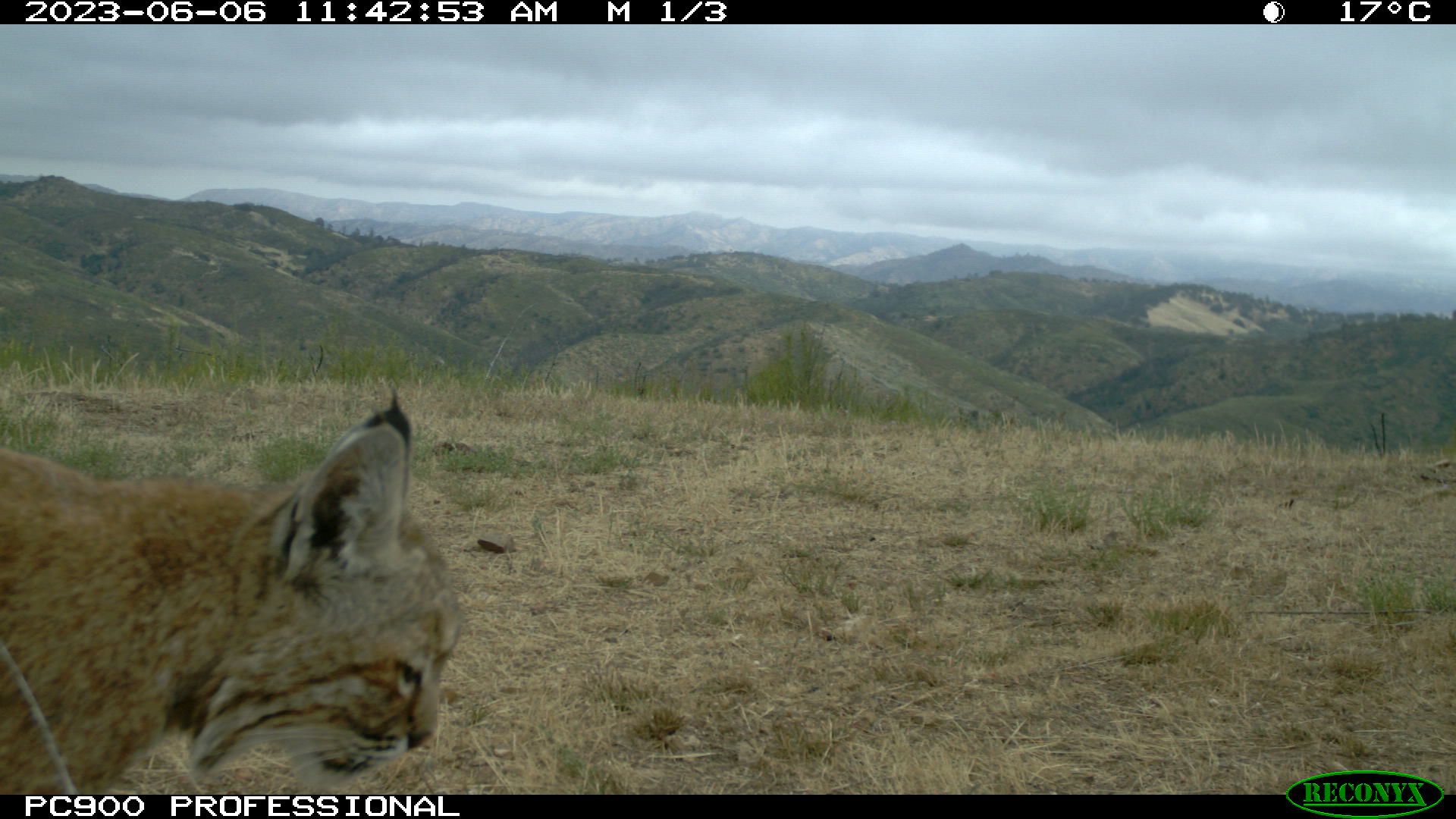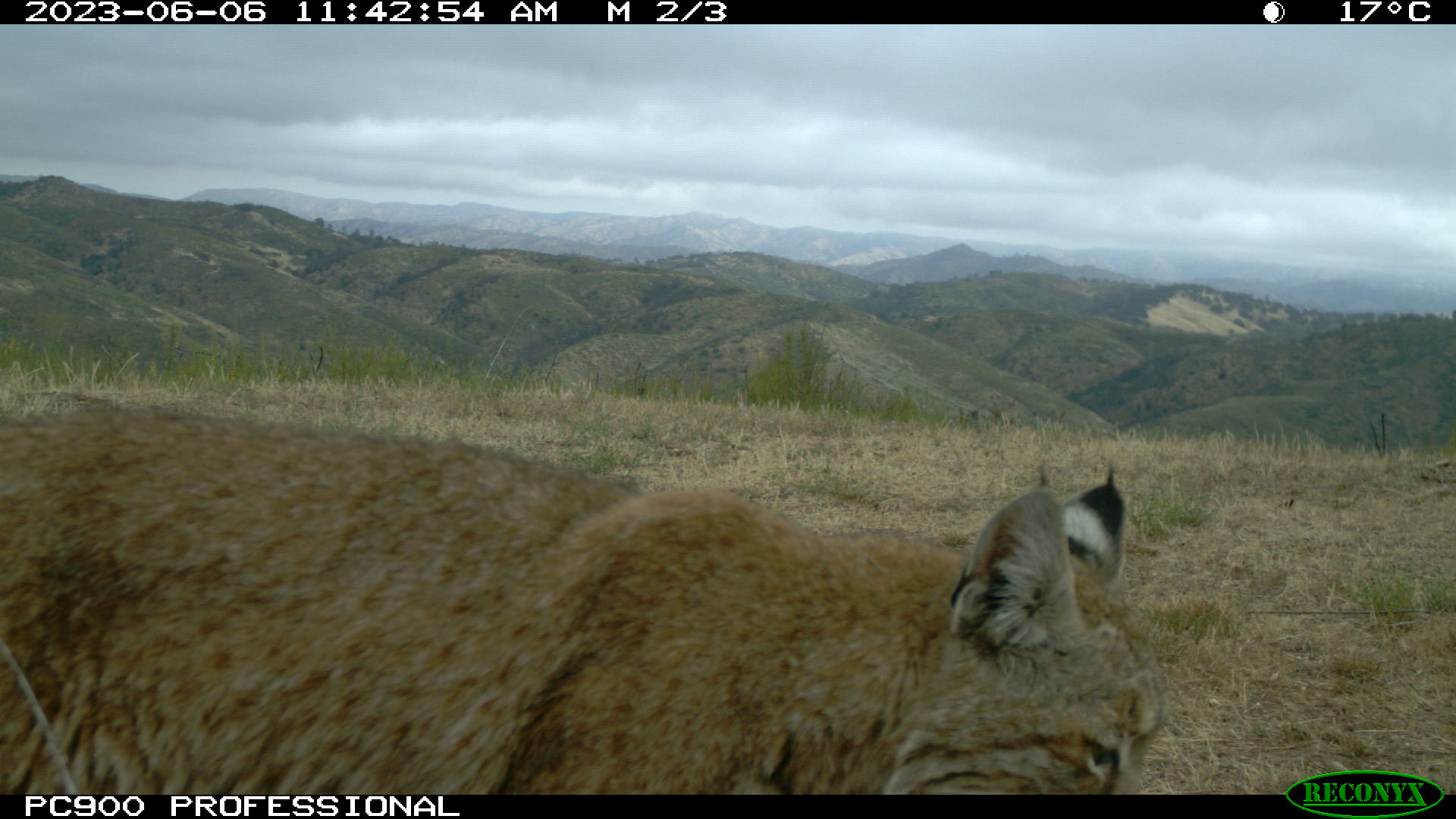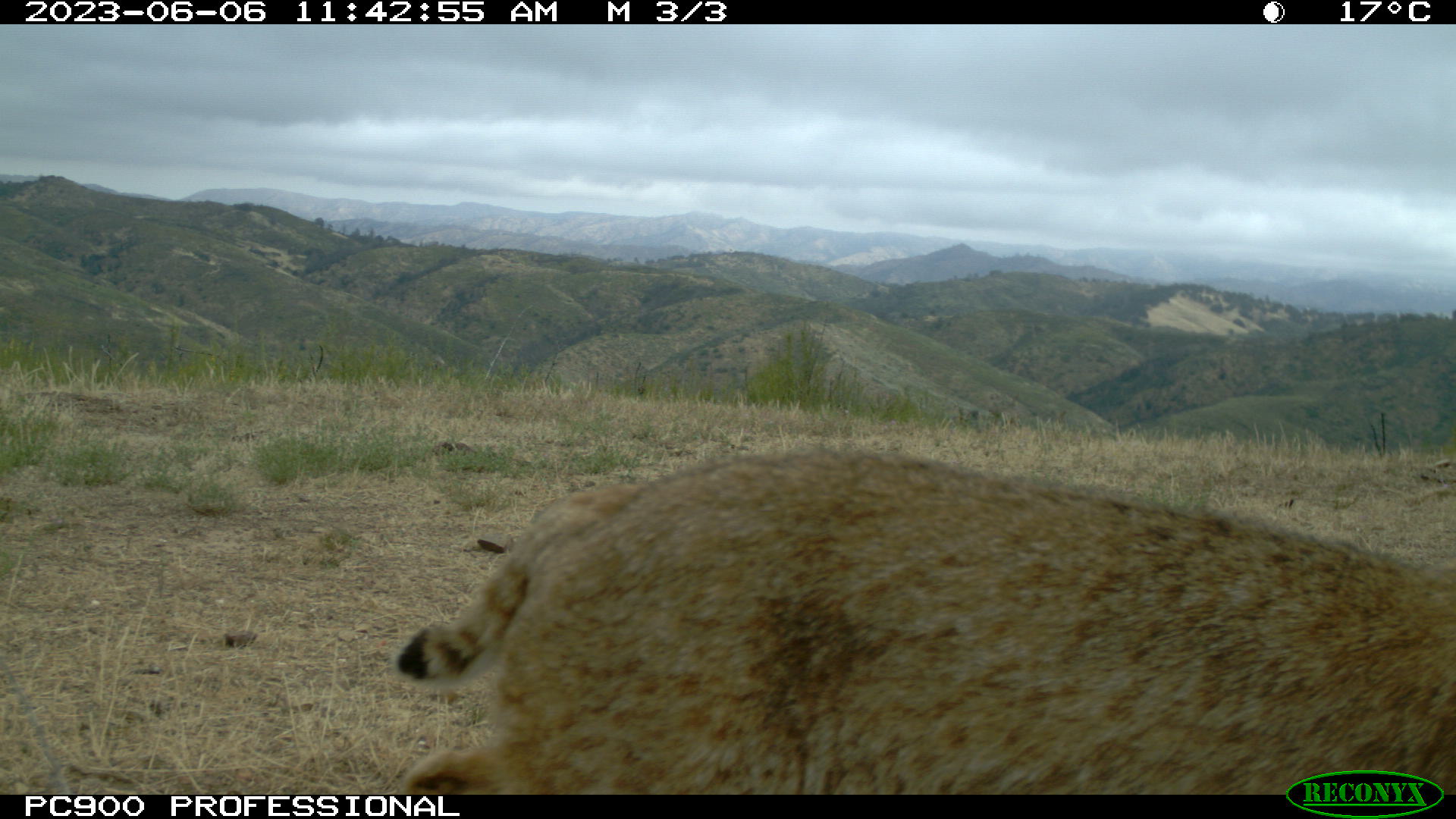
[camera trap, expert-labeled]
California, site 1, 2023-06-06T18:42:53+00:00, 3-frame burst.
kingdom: Animalia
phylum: Chordata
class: Mammalia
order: Carnivora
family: Felidae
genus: Lynx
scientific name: Lynx rufus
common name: bobcat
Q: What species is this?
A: Bobcat (Lynx rufus).